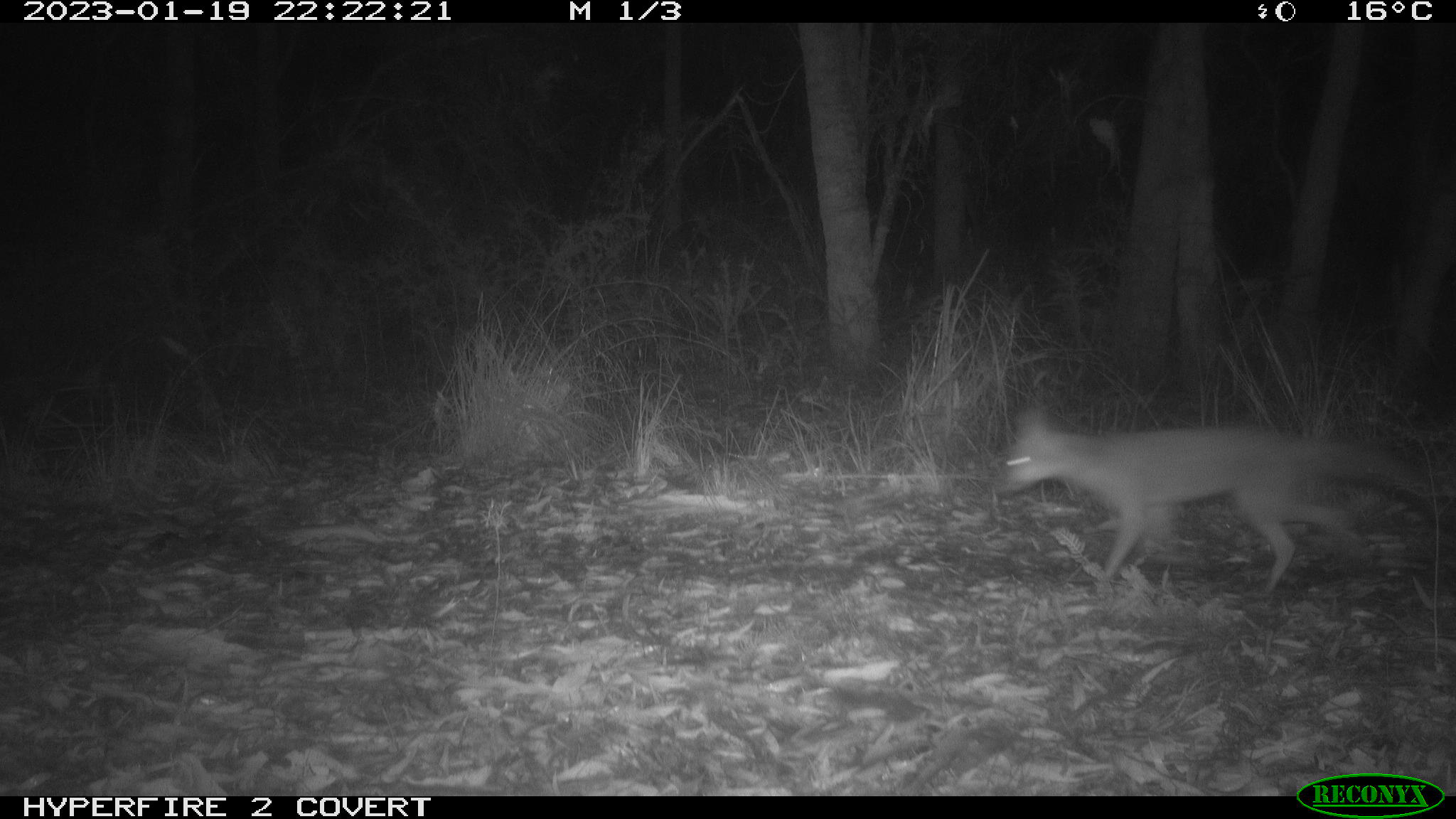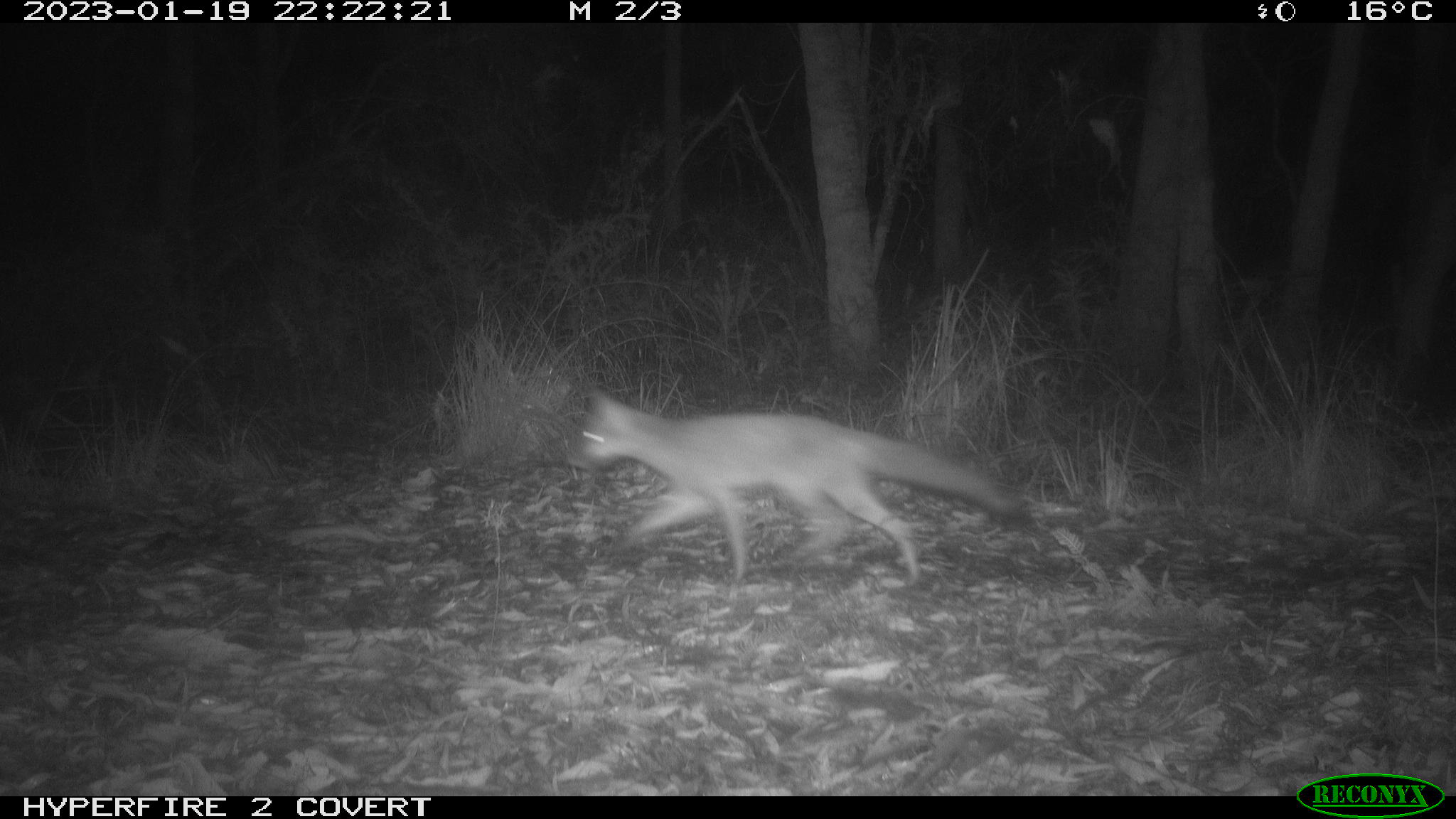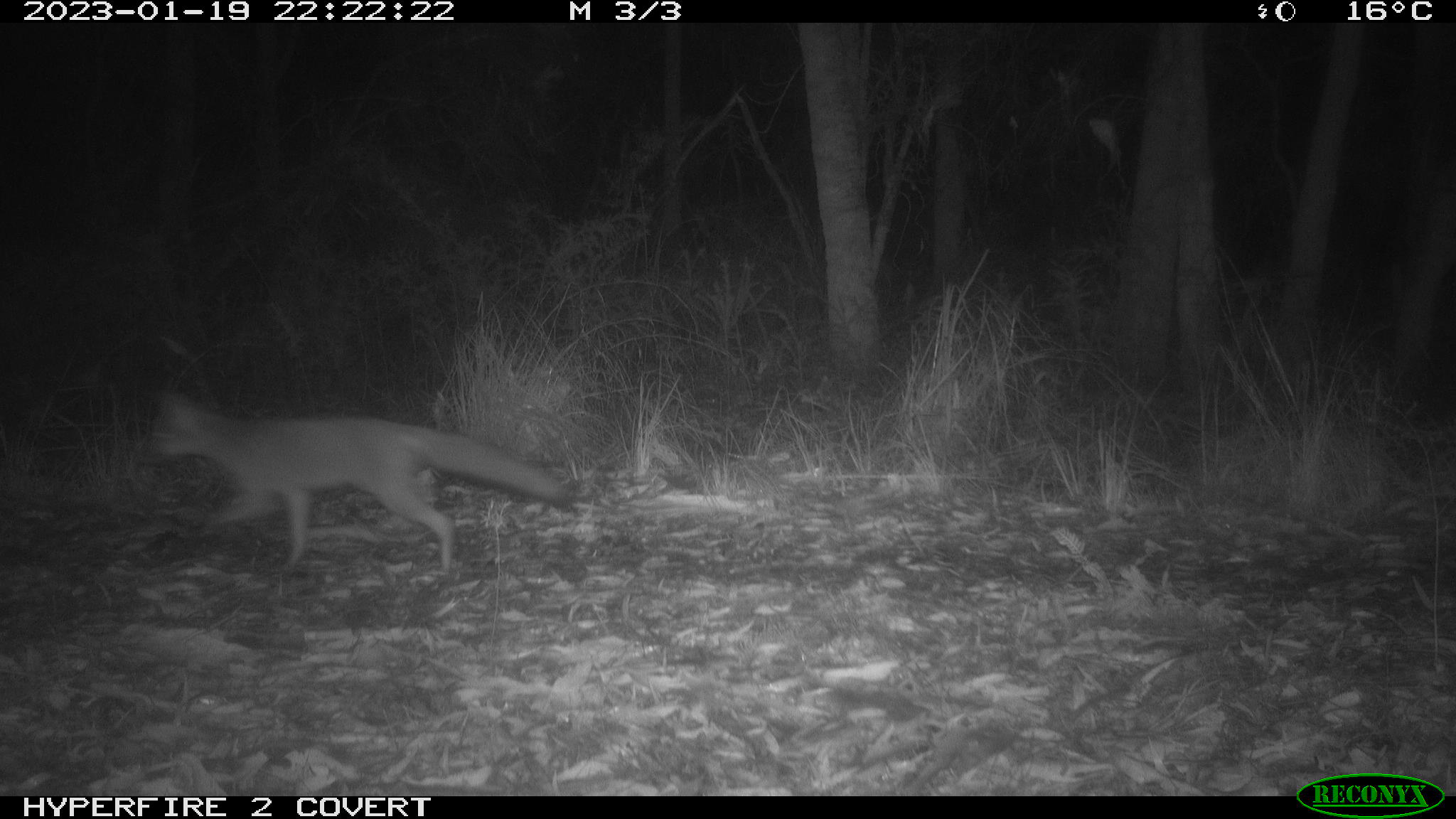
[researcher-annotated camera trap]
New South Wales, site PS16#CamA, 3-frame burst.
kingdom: Animalia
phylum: Chordata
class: Mammalia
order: Carnivora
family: Canidae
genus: Vulpes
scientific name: Vulpes vulpes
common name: red fox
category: fox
Fox (red fox) (Vulpes vulpes).